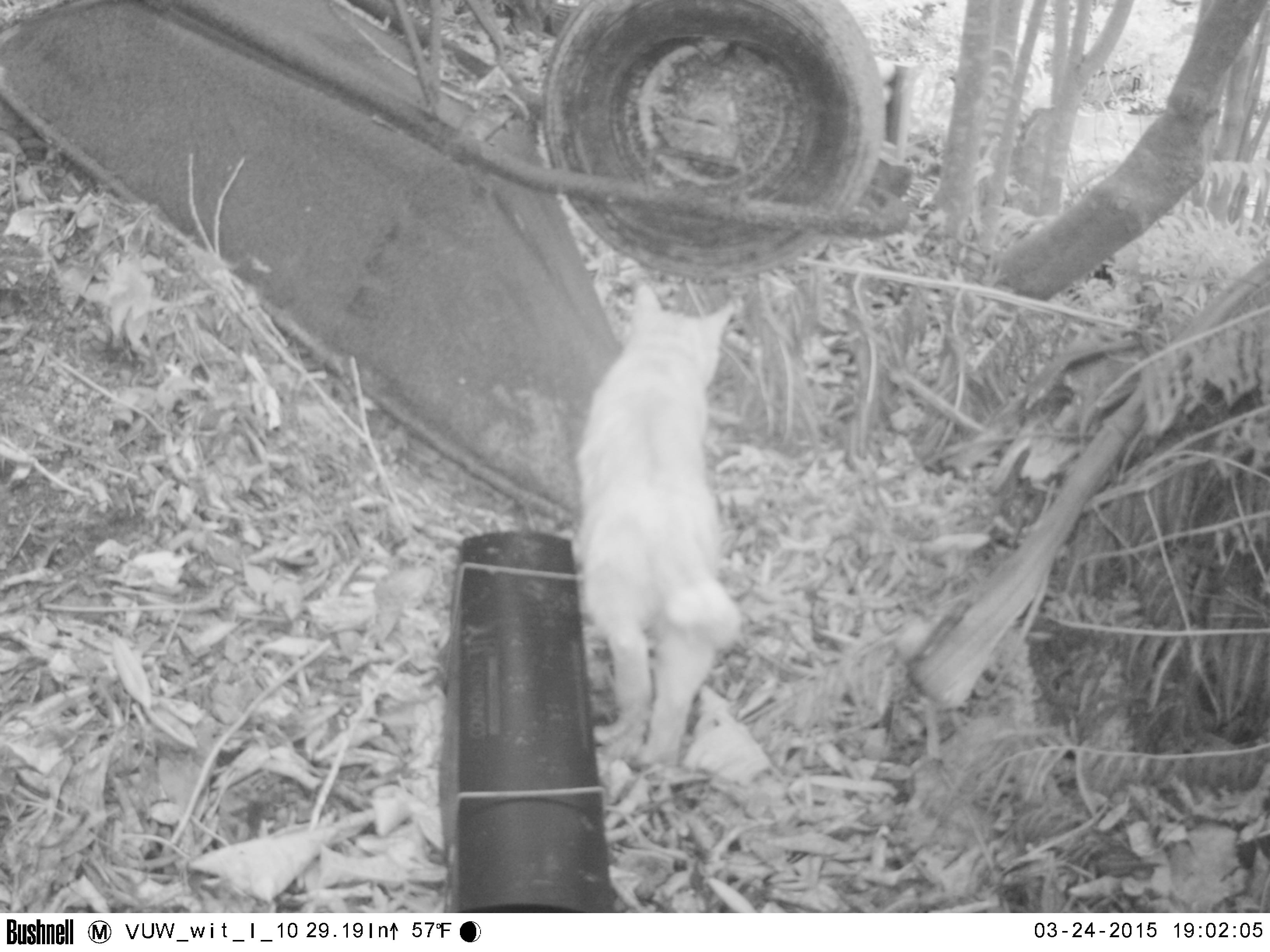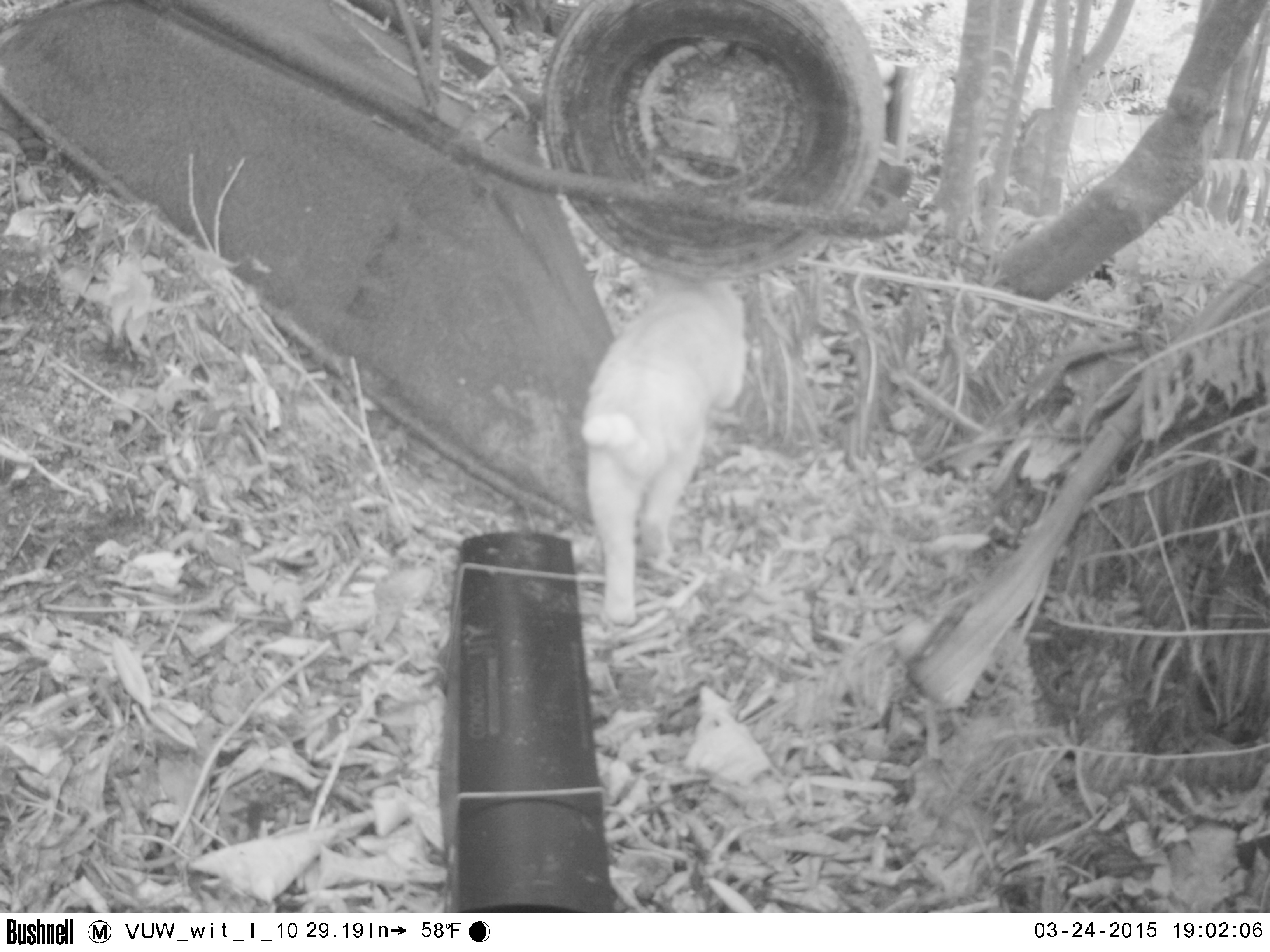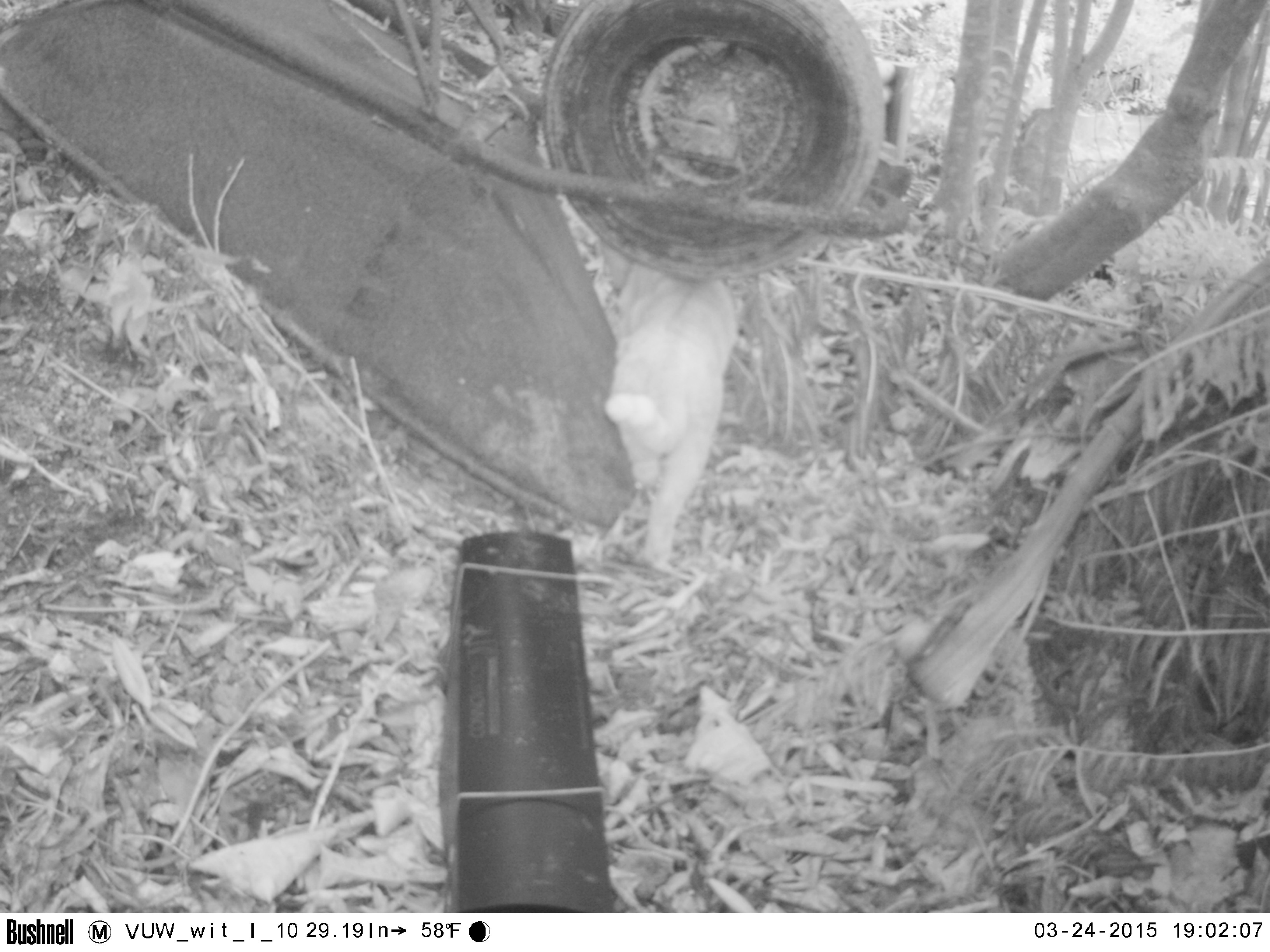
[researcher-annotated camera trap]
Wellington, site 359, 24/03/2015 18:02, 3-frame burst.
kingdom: Animalia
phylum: Chordata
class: Mammalia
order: Carnivora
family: Felidae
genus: Felis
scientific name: Felis catus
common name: cat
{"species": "cat (Felis catus)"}